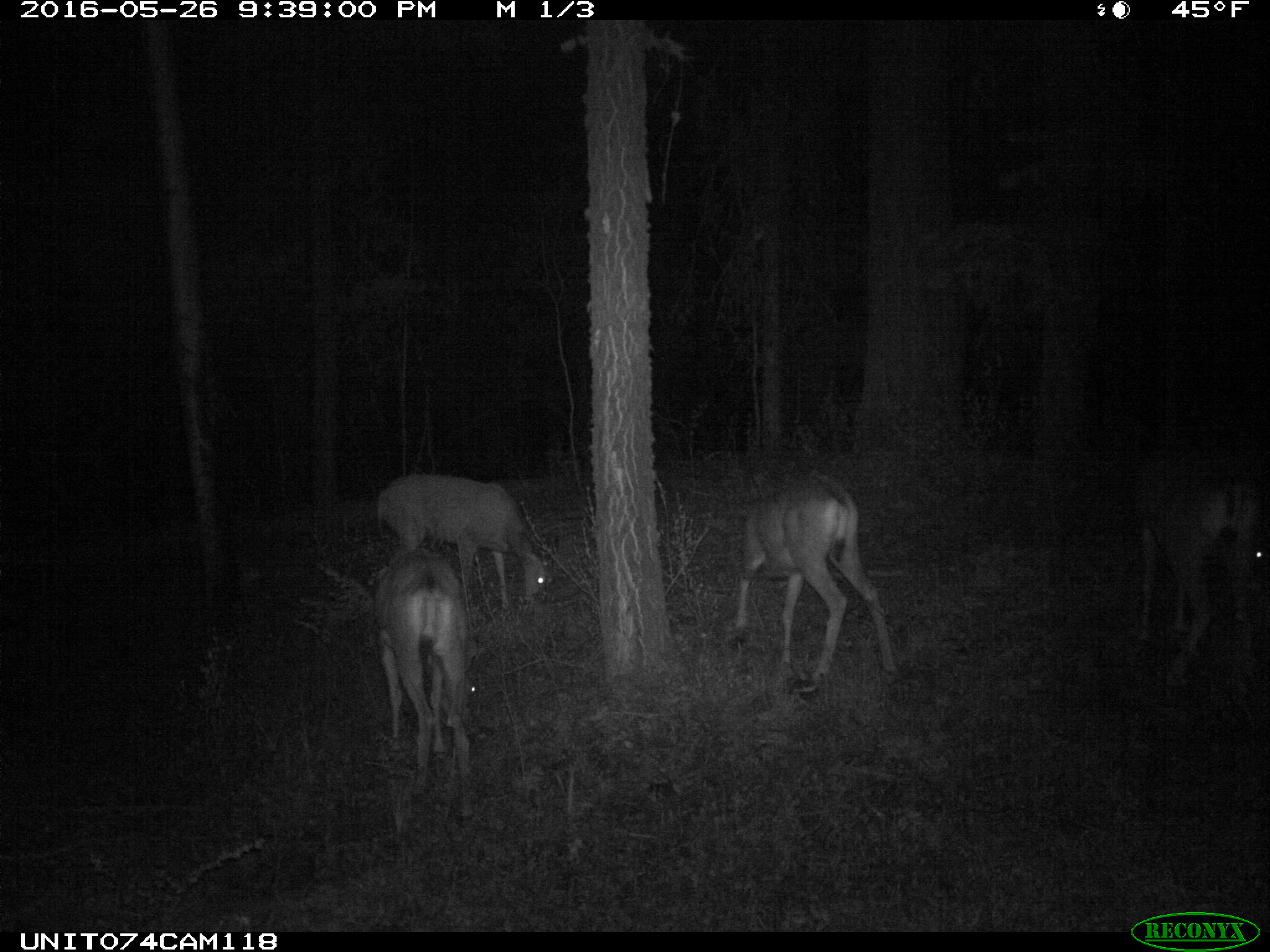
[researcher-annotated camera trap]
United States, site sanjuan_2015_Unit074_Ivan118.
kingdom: Animalia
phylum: Chordata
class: Mammalia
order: Artiodactyla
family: Cervidae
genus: Odocoileus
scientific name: Odocoileus hemionus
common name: mule deer